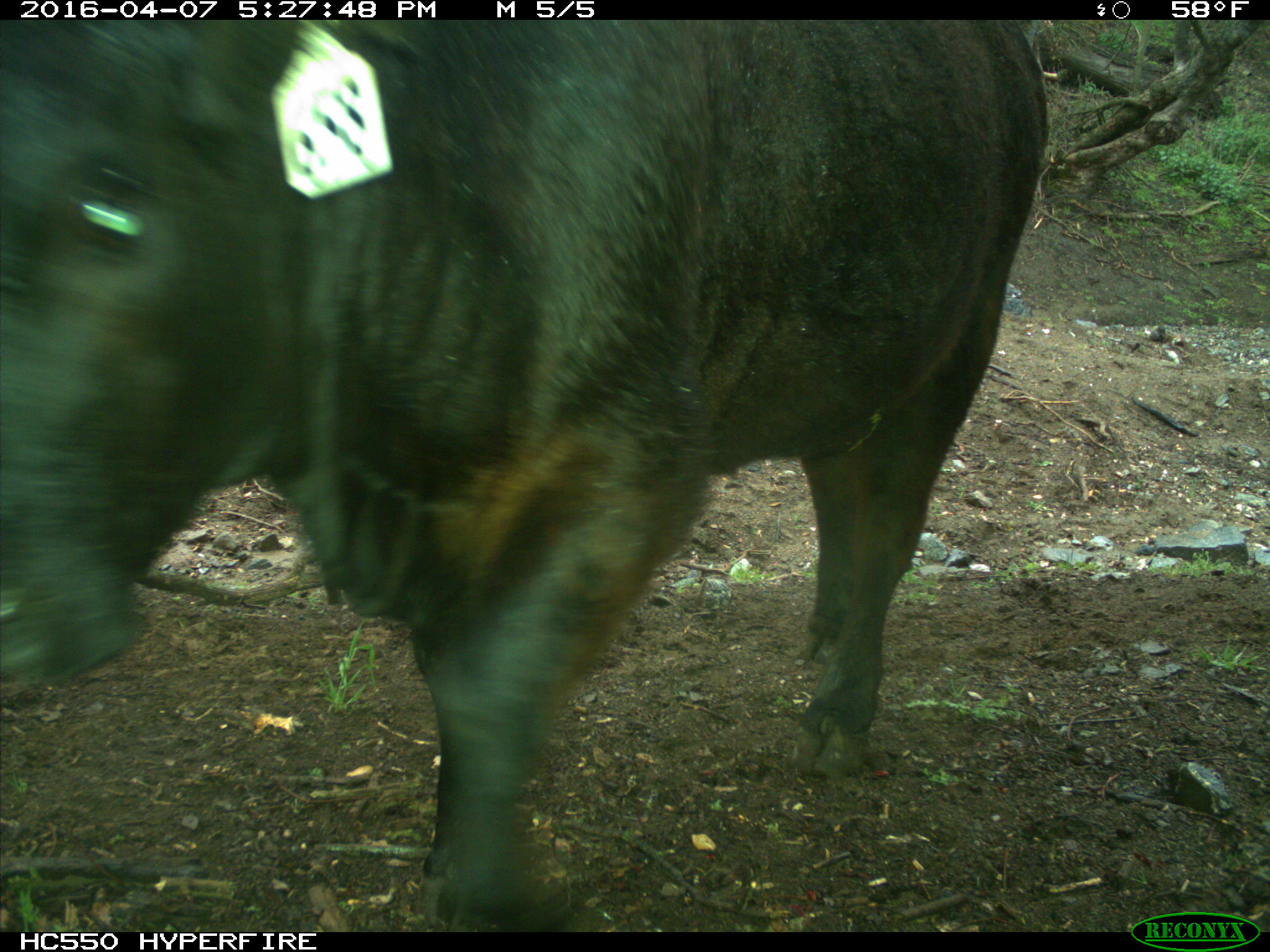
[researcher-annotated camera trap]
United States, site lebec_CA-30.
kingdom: Animalia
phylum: Chordata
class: Mammalia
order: Artiodactyla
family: Bovidae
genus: Bos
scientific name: Bos taurus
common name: domestic cow